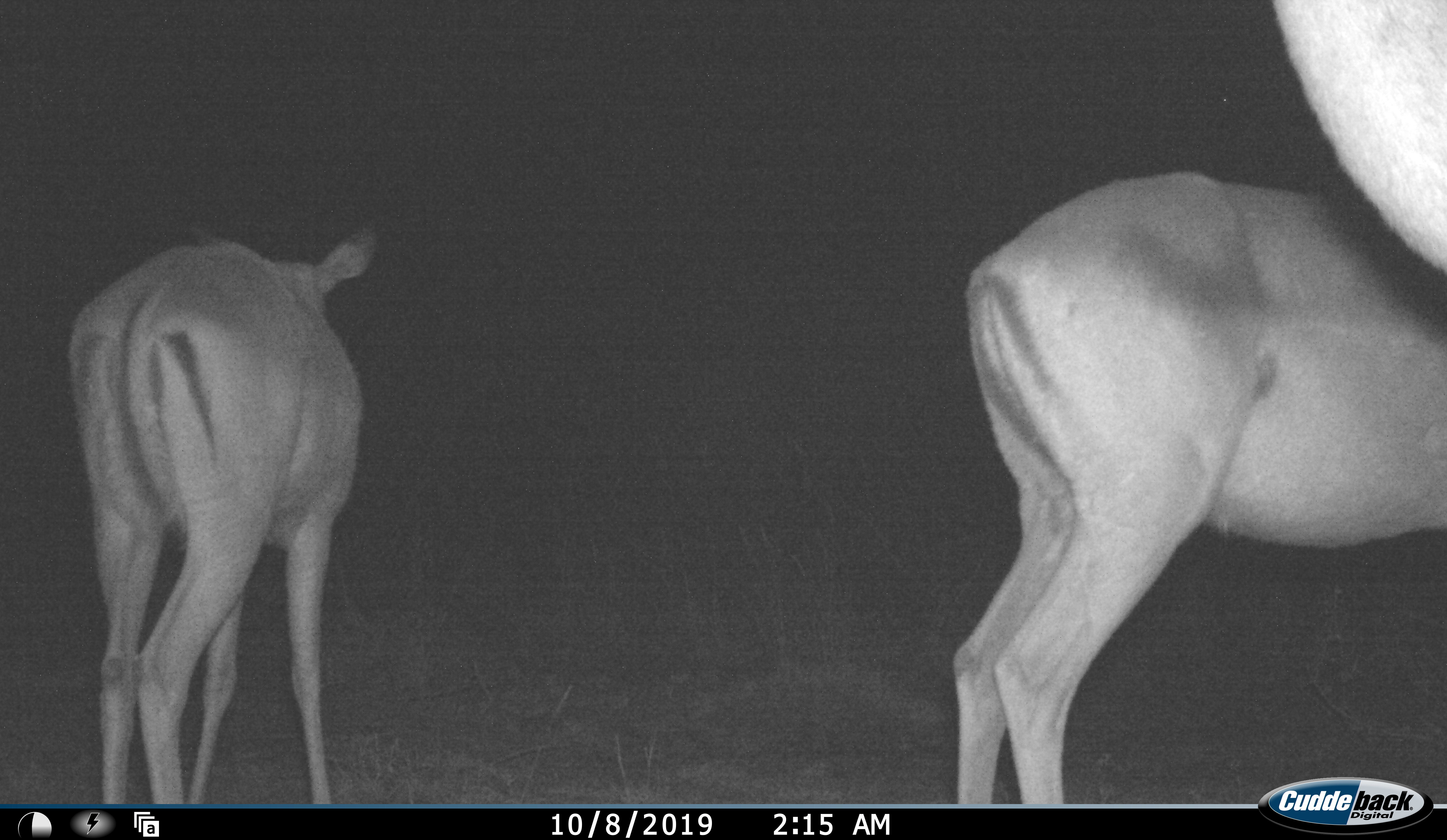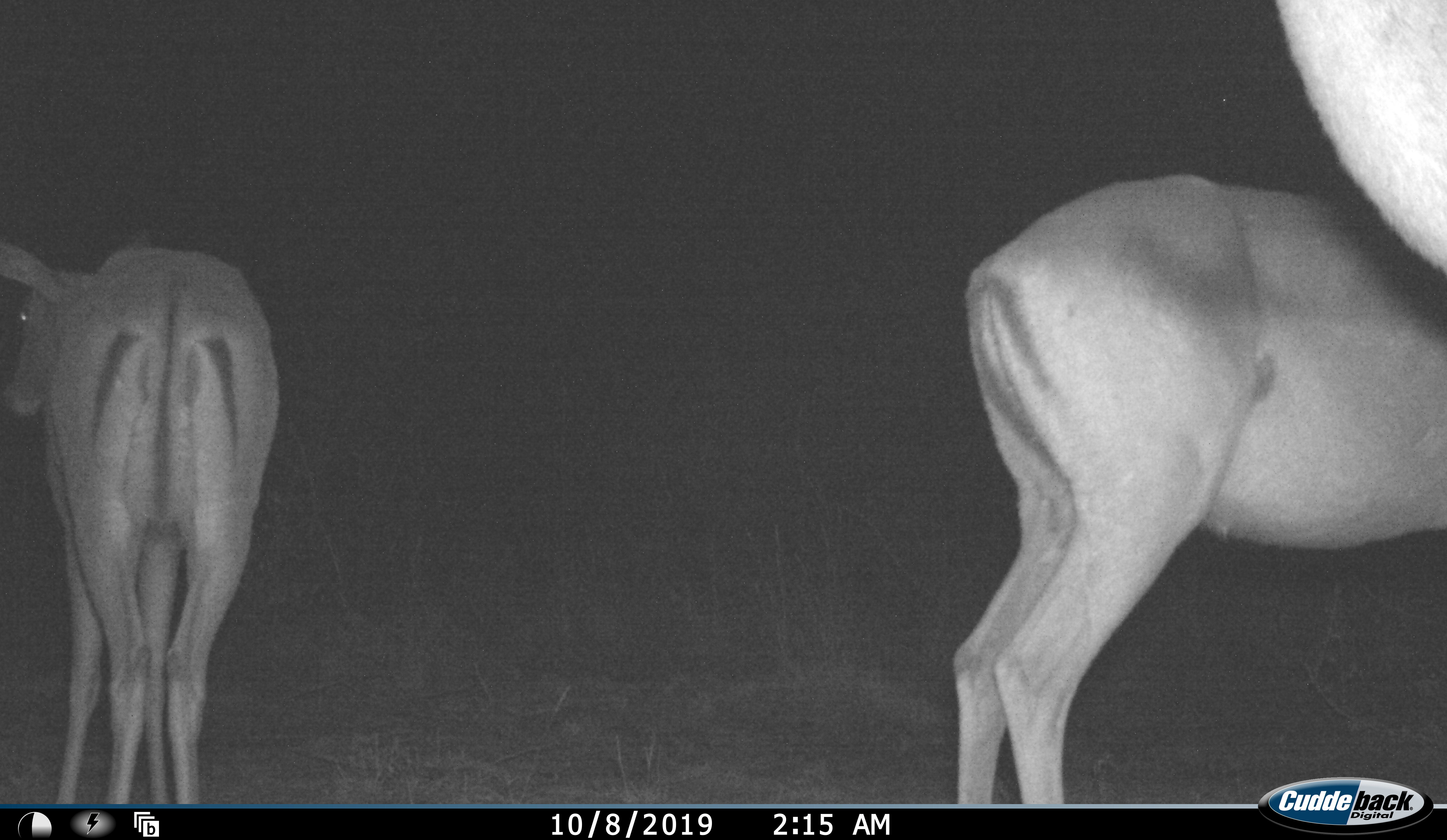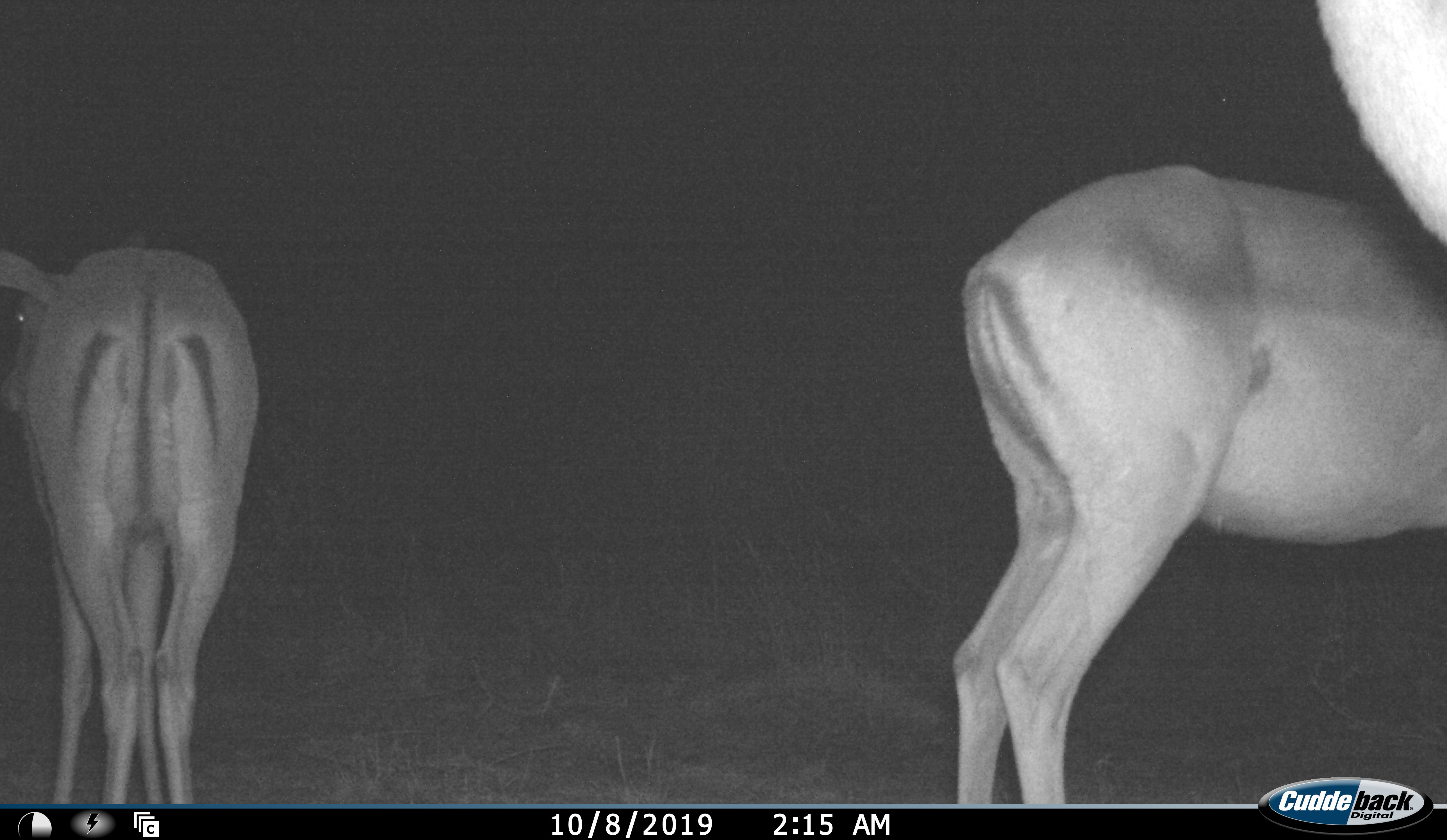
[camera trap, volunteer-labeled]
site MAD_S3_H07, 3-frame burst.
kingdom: Animalia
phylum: Chordata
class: Mammalia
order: Artiodactyla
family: Bovidae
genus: Aepyceros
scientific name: Aepyceros melampus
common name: impala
Impala (Aepyceros melampus), count 3. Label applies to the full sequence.